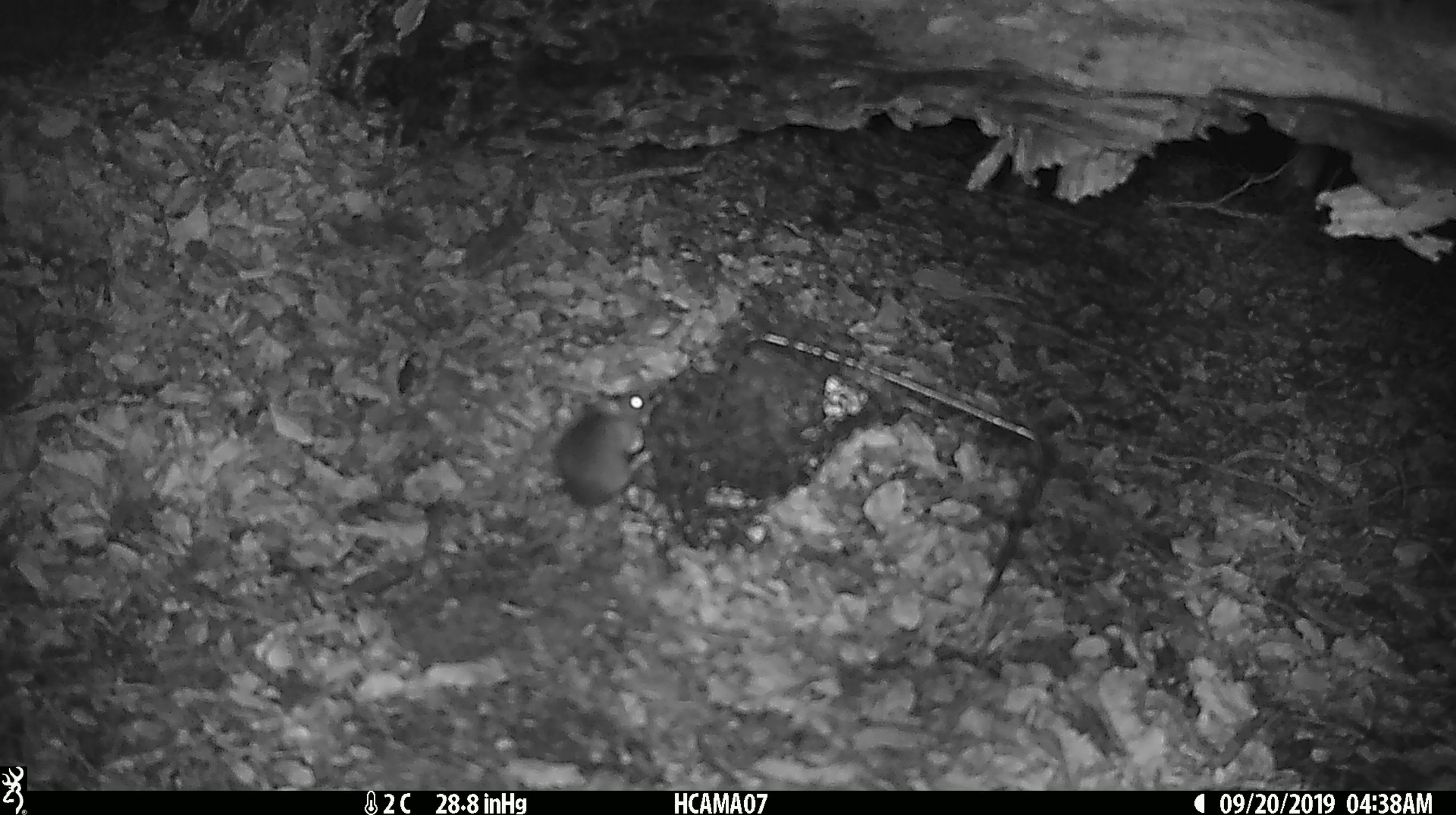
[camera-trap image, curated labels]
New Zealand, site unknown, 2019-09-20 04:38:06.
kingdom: Animalia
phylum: Chordata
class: Mammalia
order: Rodentia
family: Muridae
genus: Mus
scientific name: Mus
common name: mouse